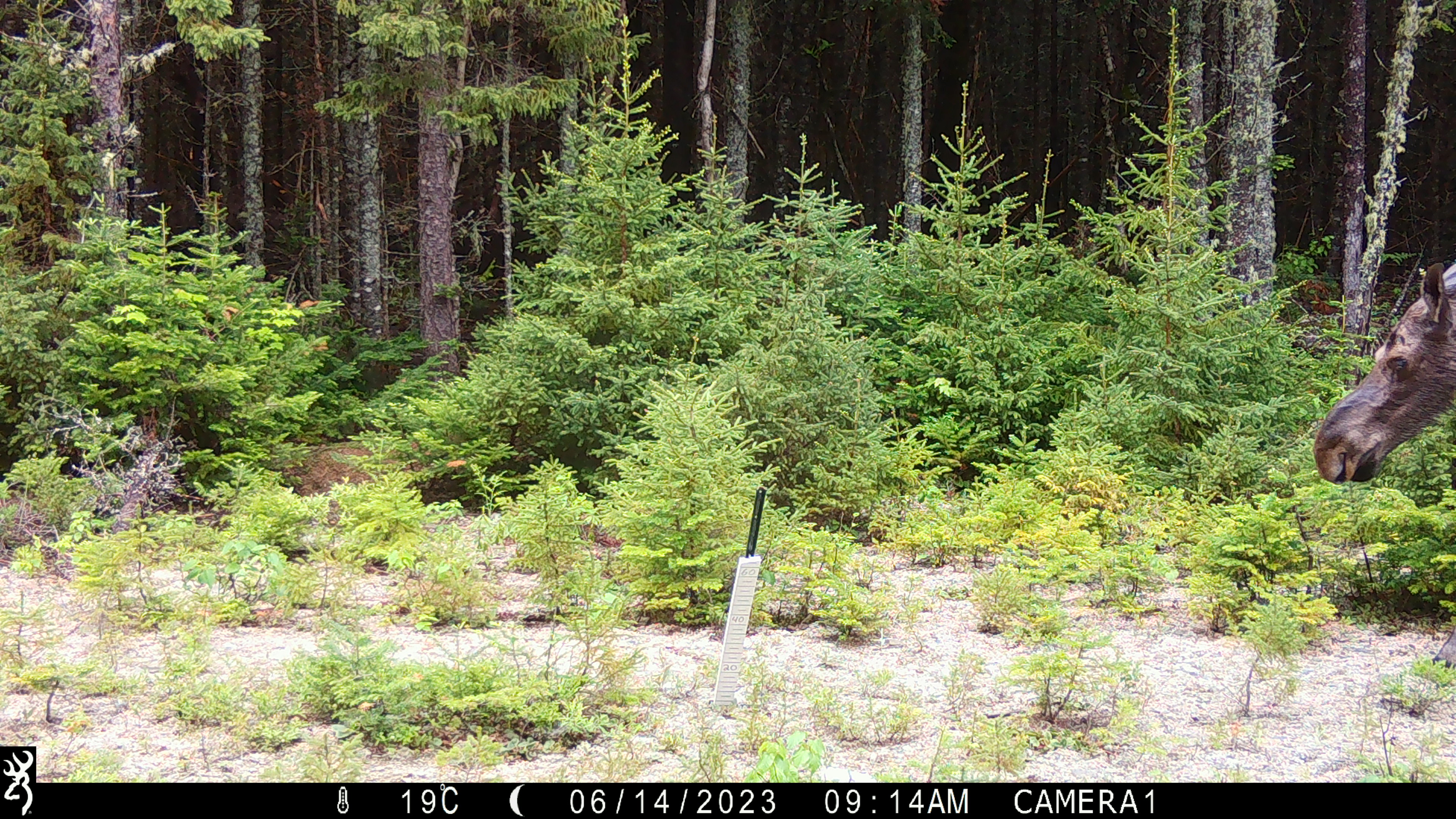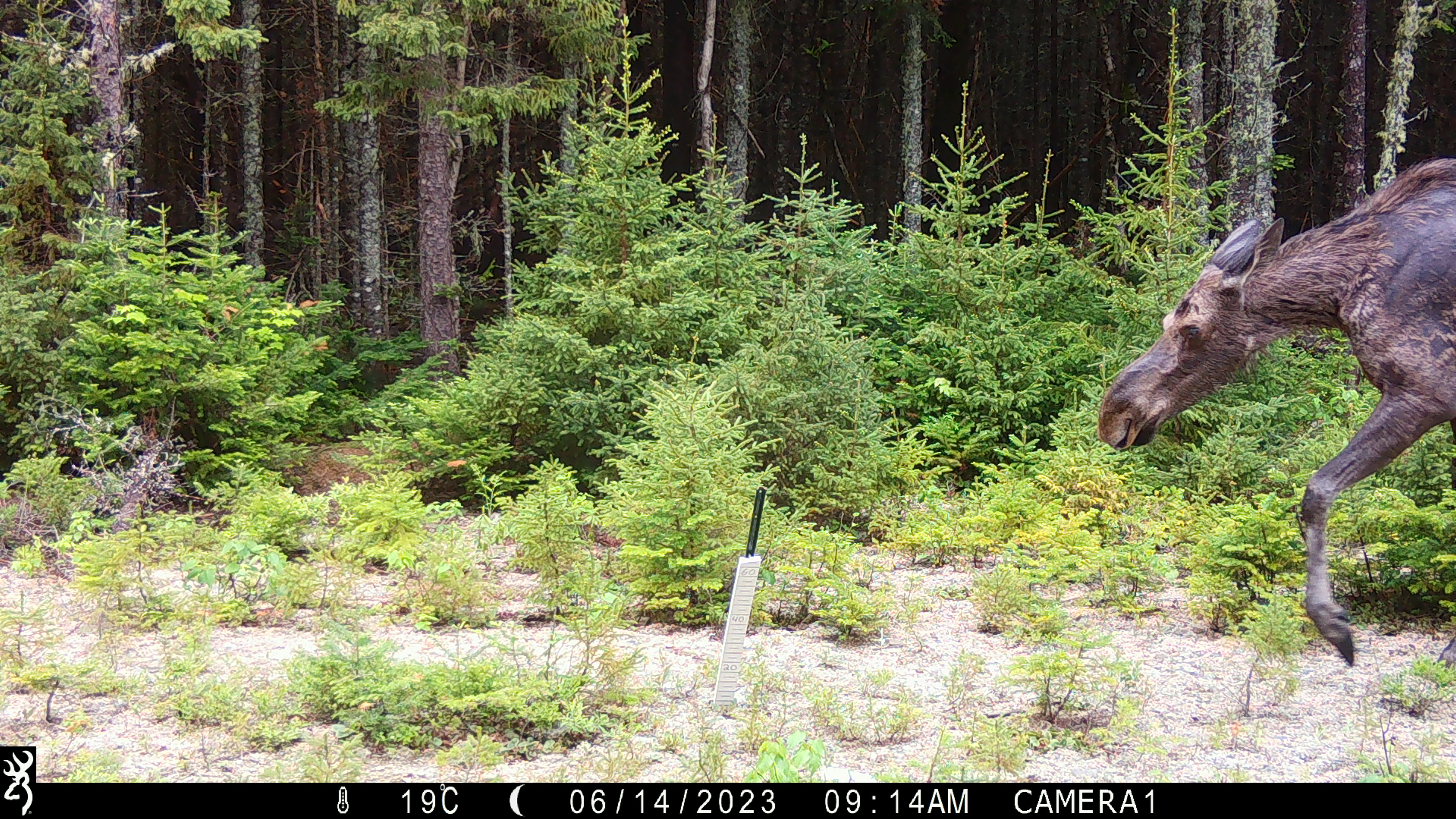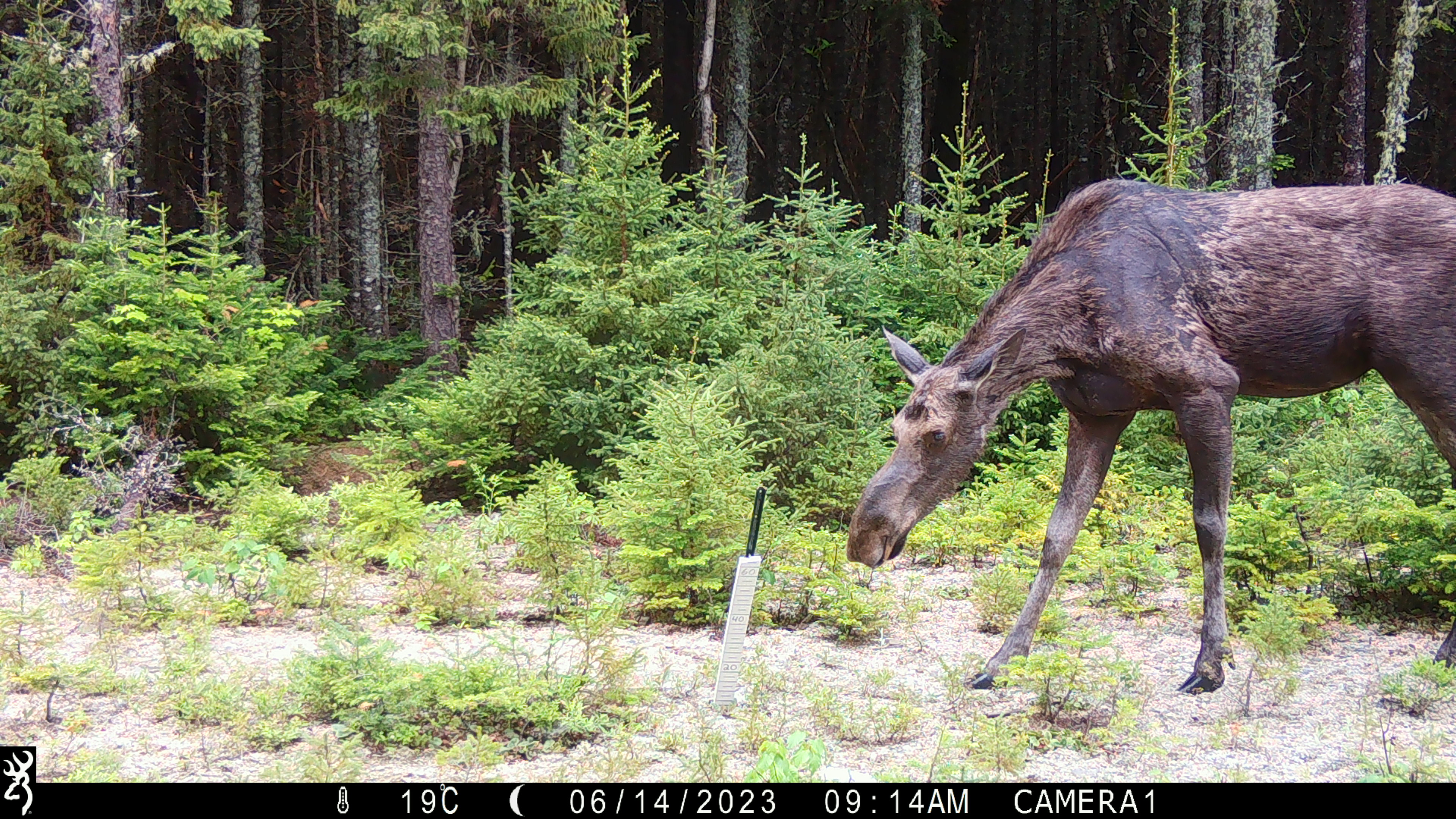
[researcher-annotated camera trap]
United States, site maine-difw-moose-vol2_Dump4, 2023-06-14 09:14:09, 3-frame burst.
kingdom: Animalia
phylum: Chordata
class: Mammalia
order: Artiodactyla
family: Cervidae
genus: Alces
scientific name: Alces alces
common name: moose